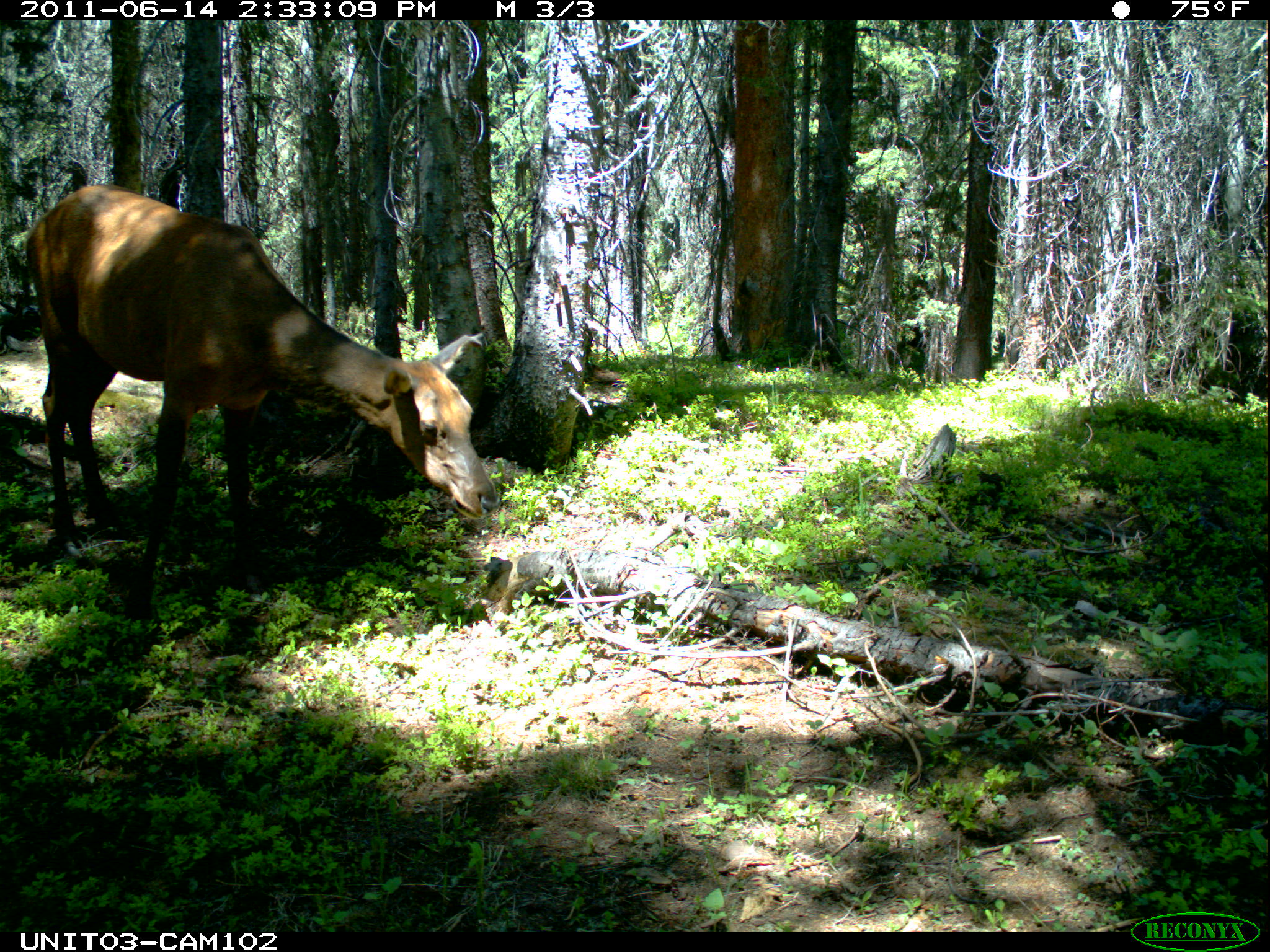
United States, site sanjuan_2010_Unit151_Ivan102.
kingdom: Animalia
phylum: Chordata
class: Mammalia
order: Artiodactyla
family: Cervidae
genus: Cervus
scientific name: Cervus elaphus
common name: red deer